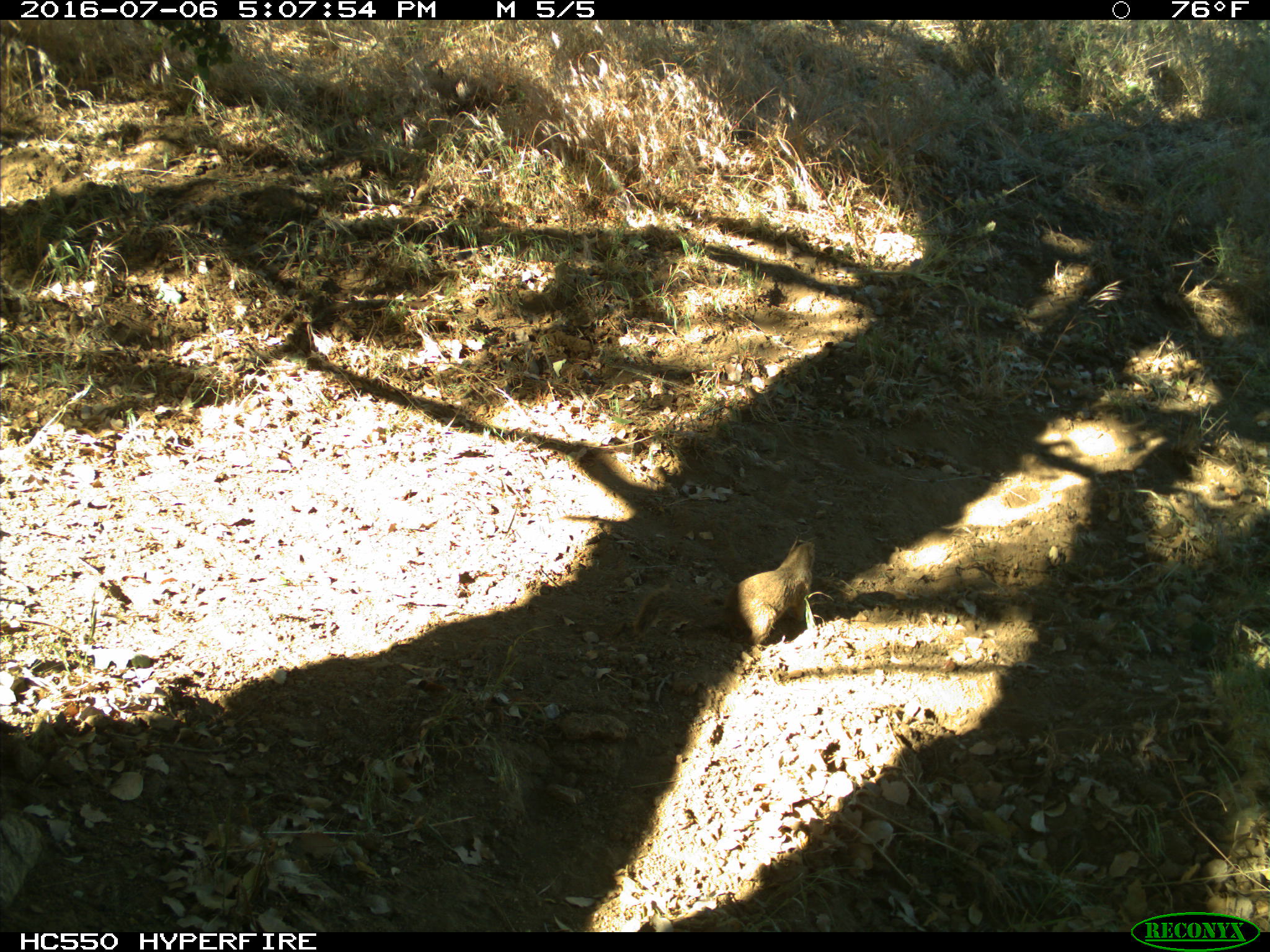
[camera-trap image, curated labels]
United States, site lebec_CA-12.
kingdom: Animalia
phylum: Chordata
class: Mammalia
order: Rodentia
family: Sciuridae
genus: Otospermophilus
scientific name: Otospermophilus beecheyi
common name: california ground squirrel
Otospermophilus beecheyi (california ground squirrel).